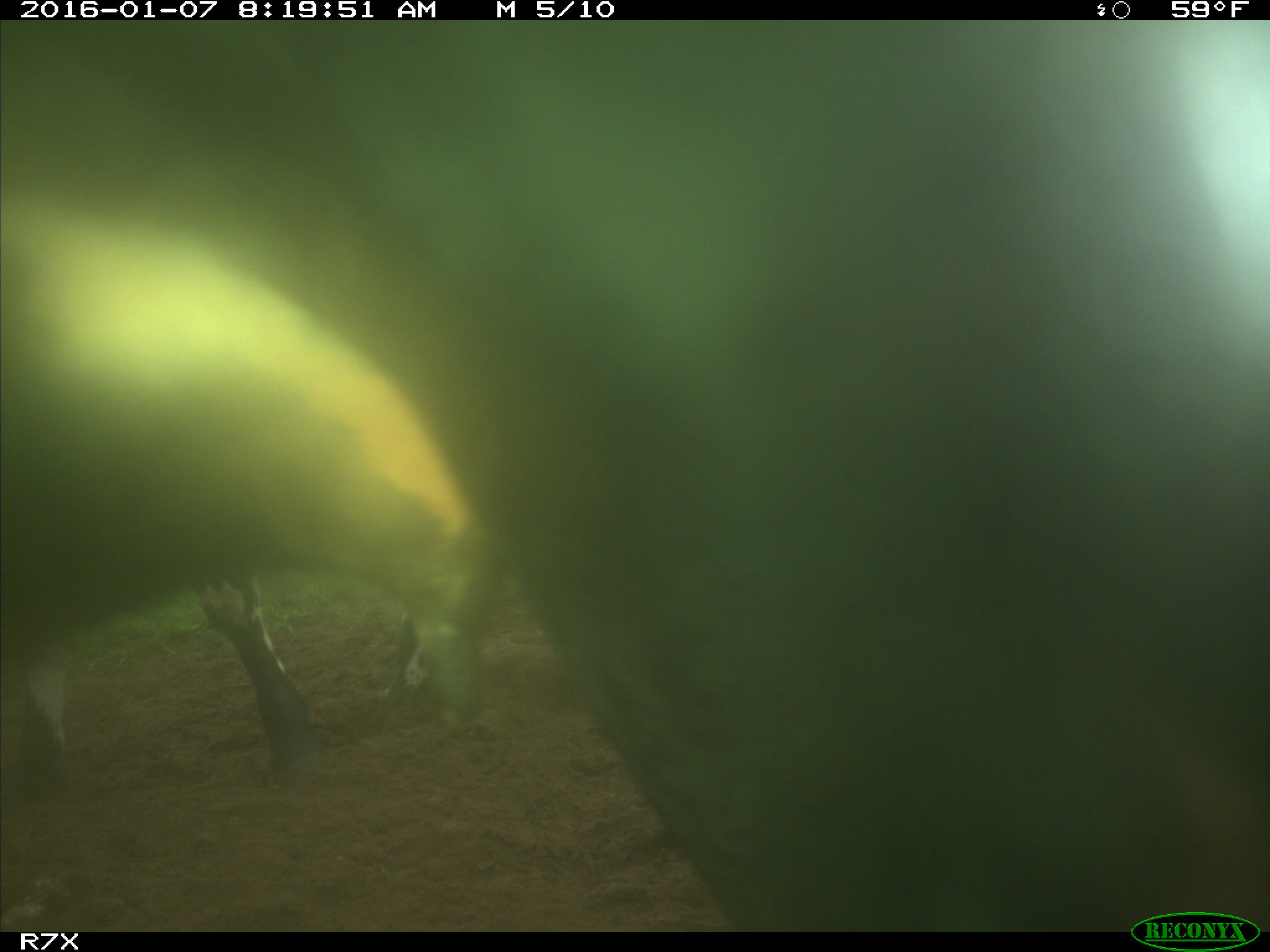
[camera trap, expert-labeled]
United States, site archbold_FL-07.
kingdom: Animalia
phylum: Chordata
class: Mammalia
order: Artiodactyla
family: Bovidae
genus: Bos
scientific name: Bos taurus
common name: domestic cow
Bos taurus (domestic cow).